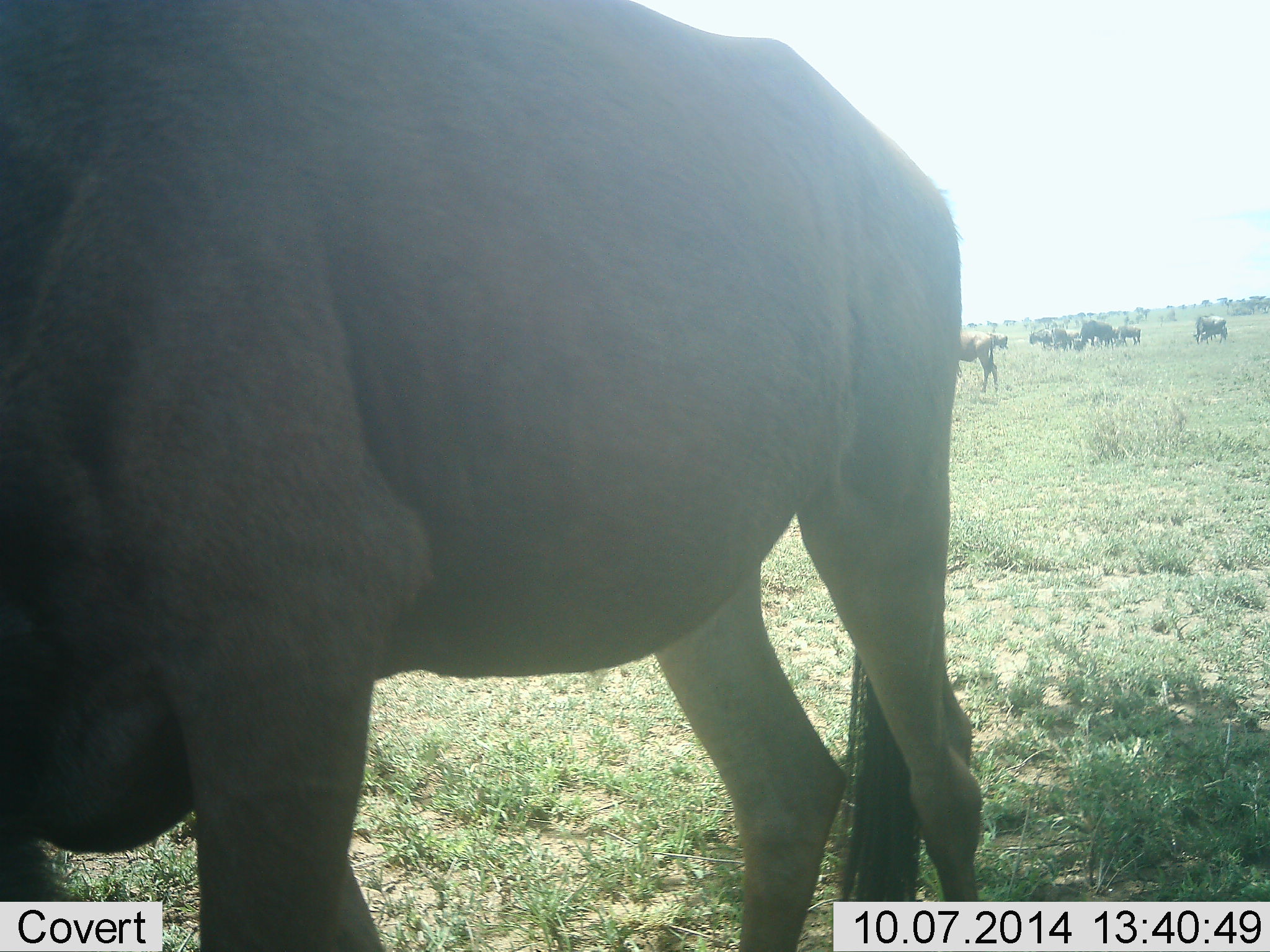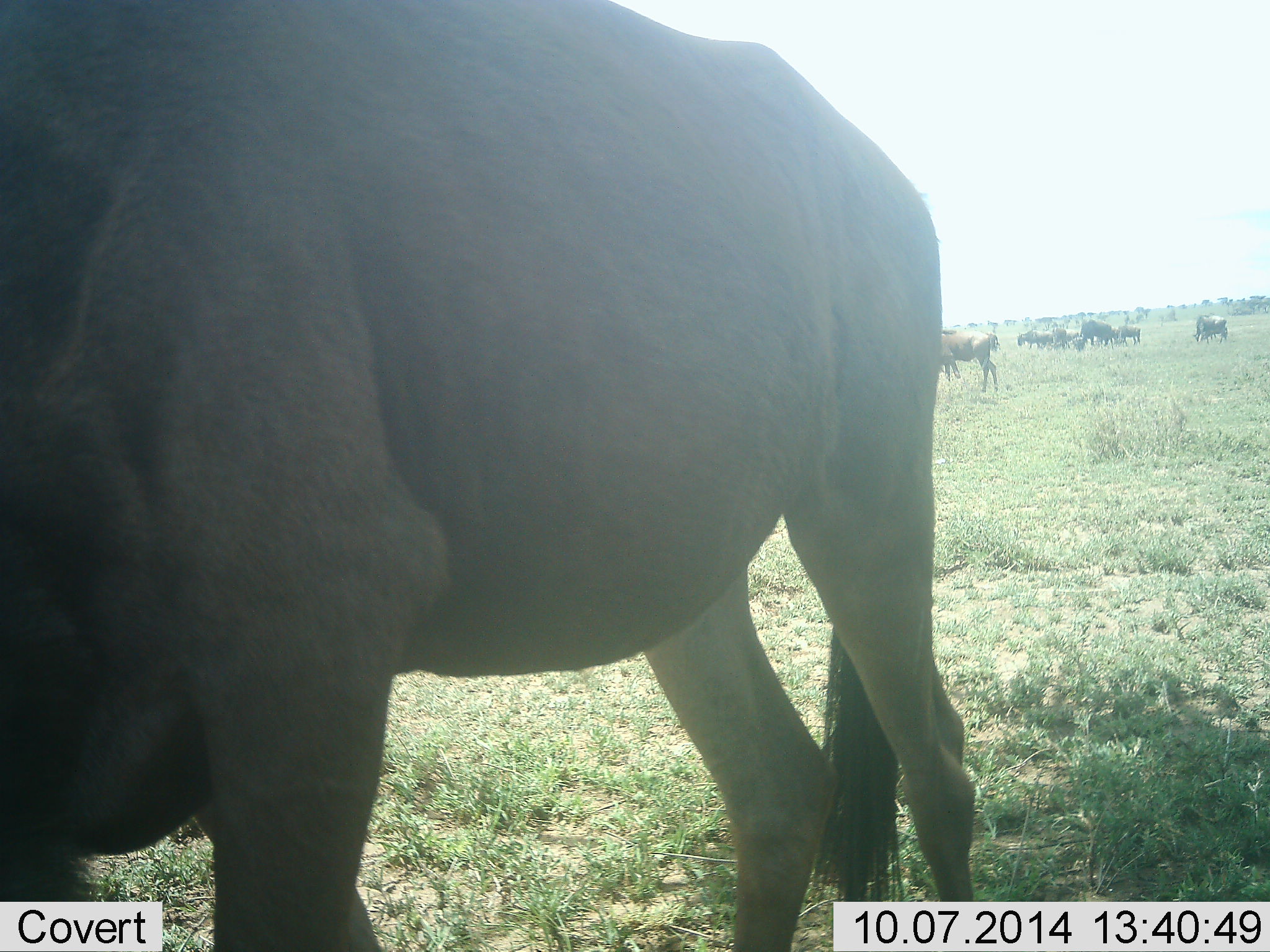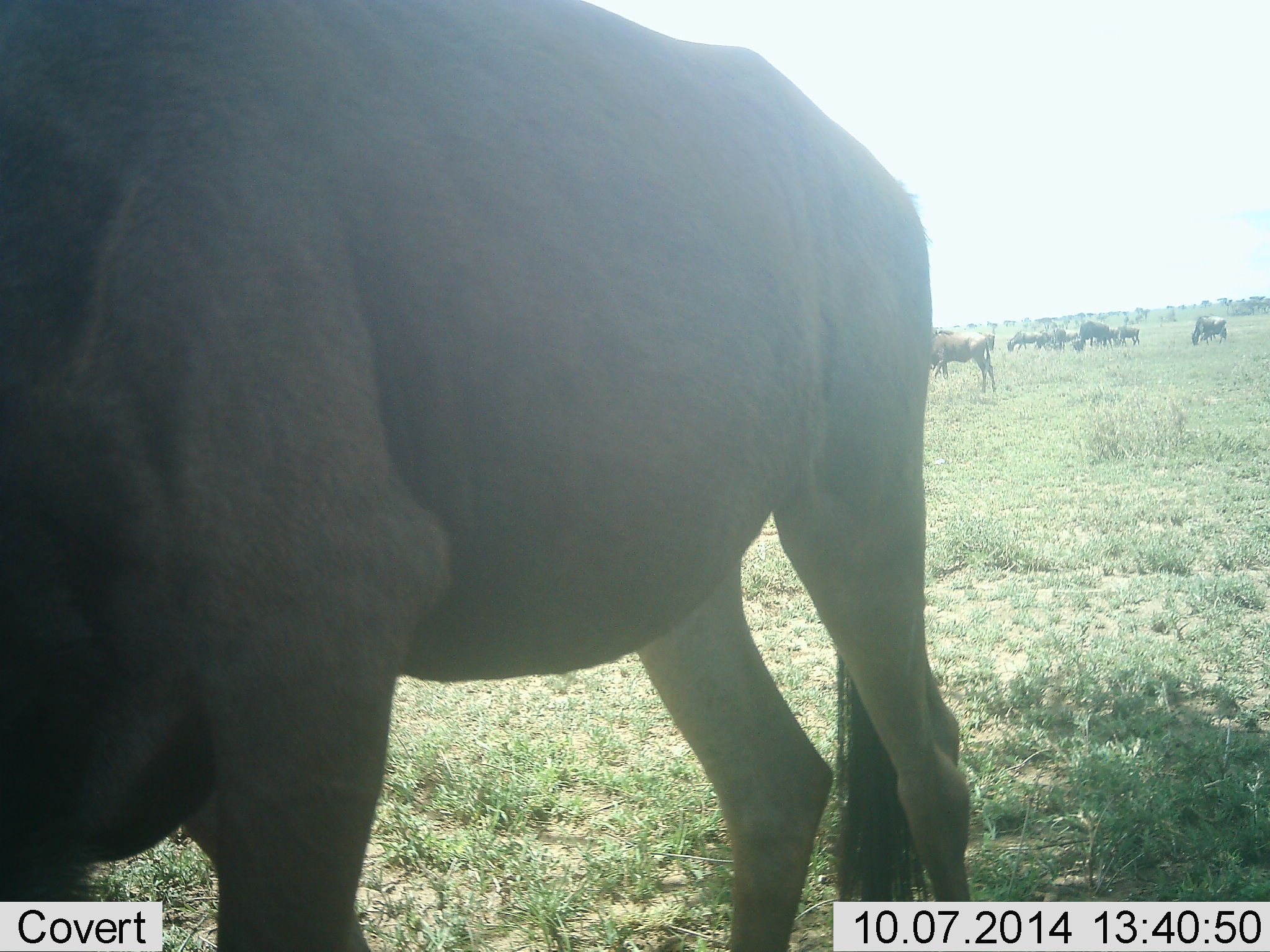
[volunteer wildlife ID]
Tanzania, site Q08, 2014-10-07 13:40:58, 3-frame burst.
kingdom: Animalia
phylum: Chordata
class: Mammalia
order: Artiodactyla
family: Bovidae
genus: Connochaetes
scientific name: Connochaetes taurinus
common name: blue wildebeest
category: wildebeest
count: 9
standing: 91%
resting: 0%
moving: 27%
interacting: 0%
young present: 0%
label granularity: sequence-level